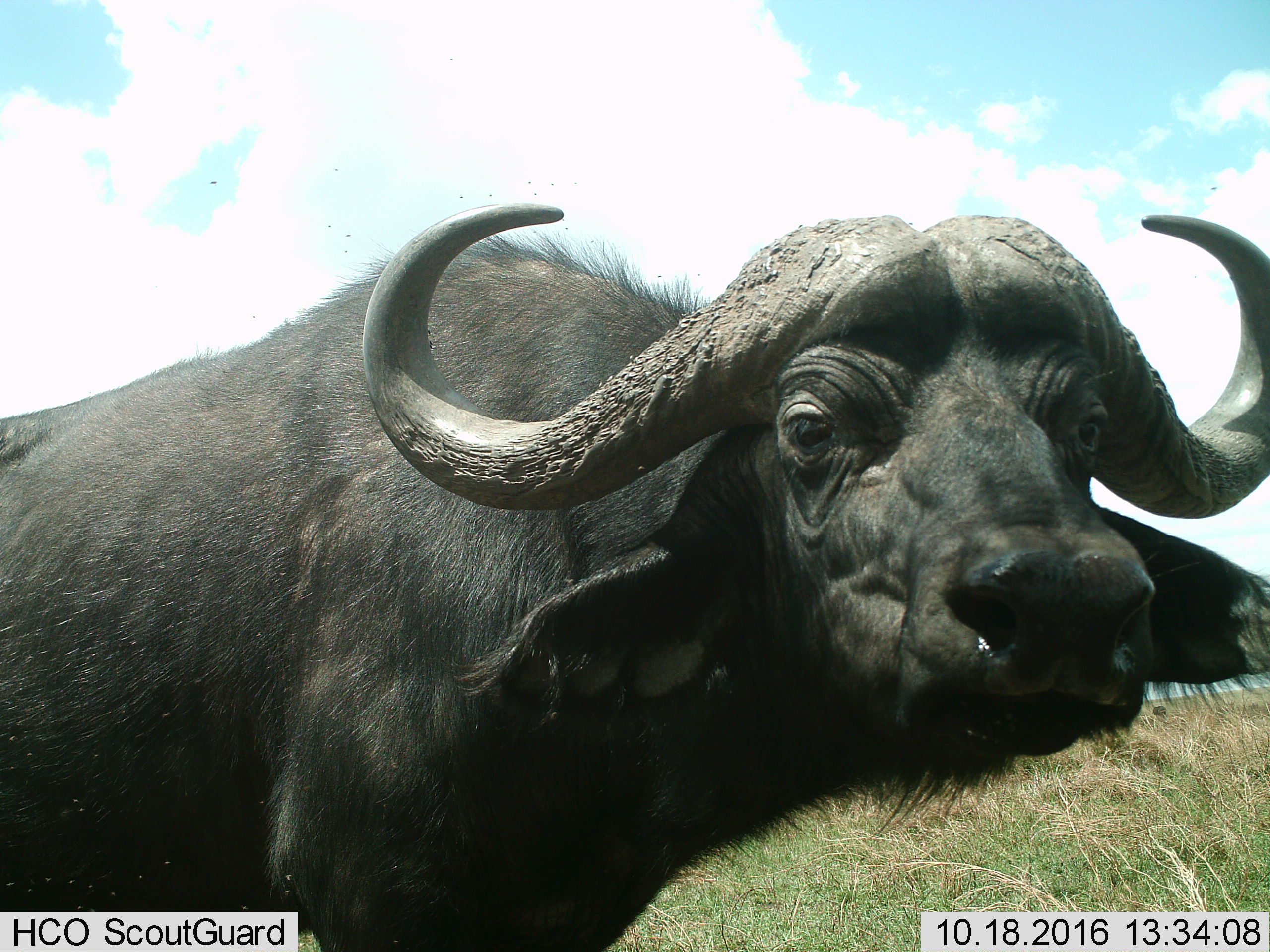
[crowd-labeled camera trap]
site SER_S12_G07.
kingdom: Animalia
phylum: Chordata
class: Mammalia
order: Artiodactyla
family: Bovidae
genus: Syncerus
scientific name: Syncerus caffer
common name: african buffalo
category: buffalo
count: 1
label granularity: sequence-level